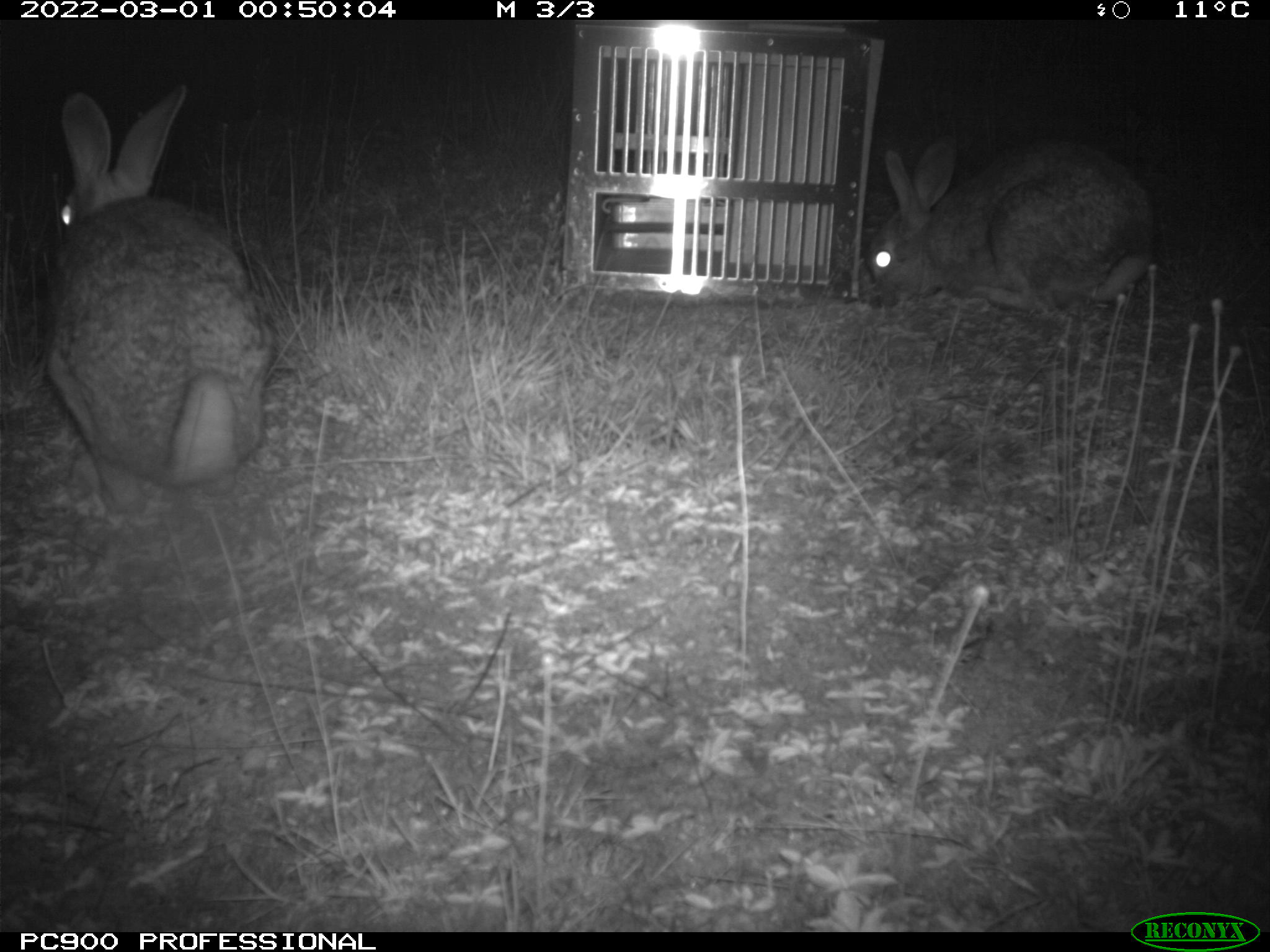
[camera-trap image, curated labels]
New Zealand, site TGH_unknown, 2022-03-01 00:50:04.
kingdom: Animalia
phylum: Chordata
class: Mammalia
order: Lagomorpha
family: Leporidae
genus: Oryctolagus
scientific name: Oryctolagus cuniculus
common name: european rabbit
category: rabbit